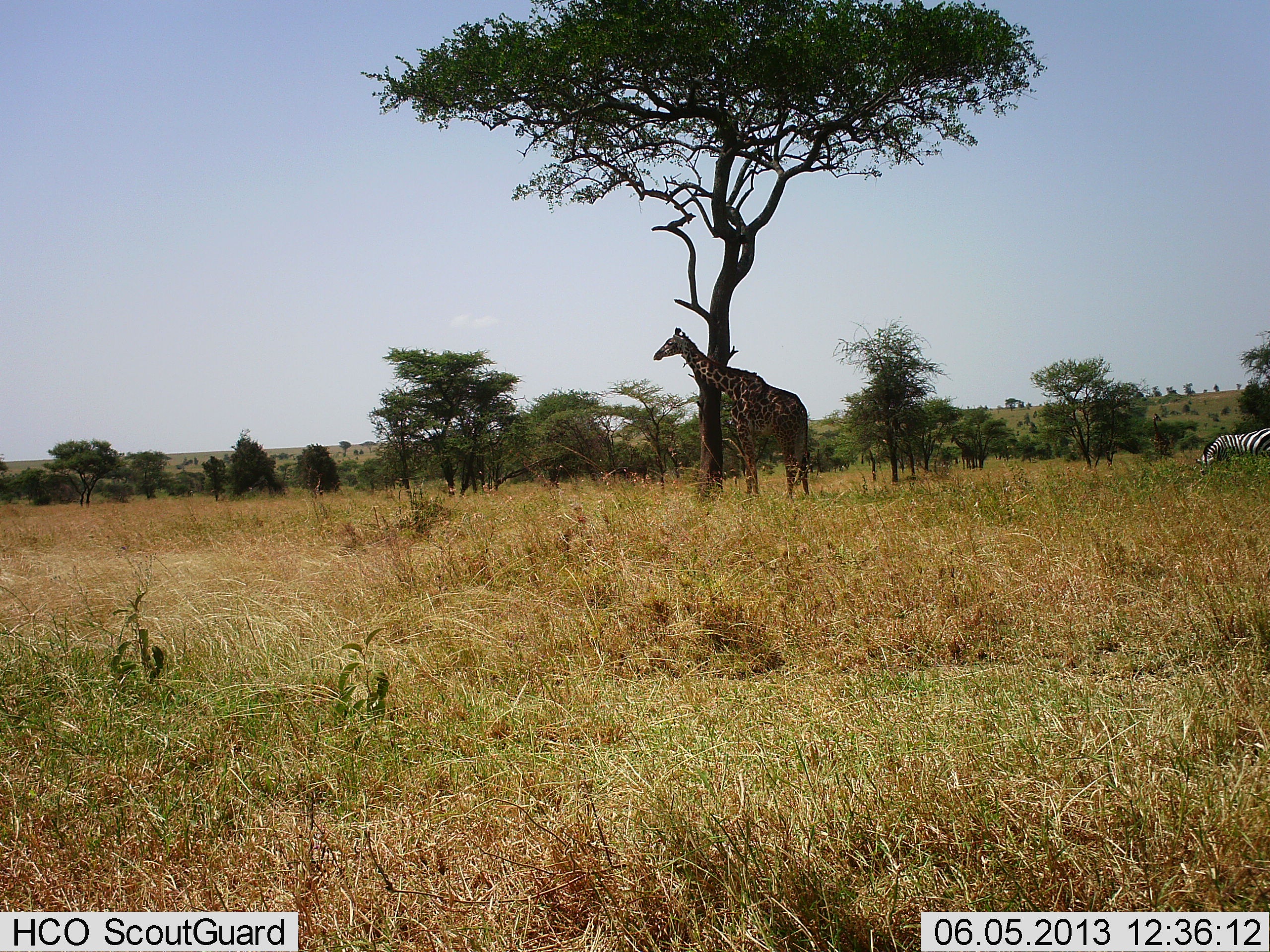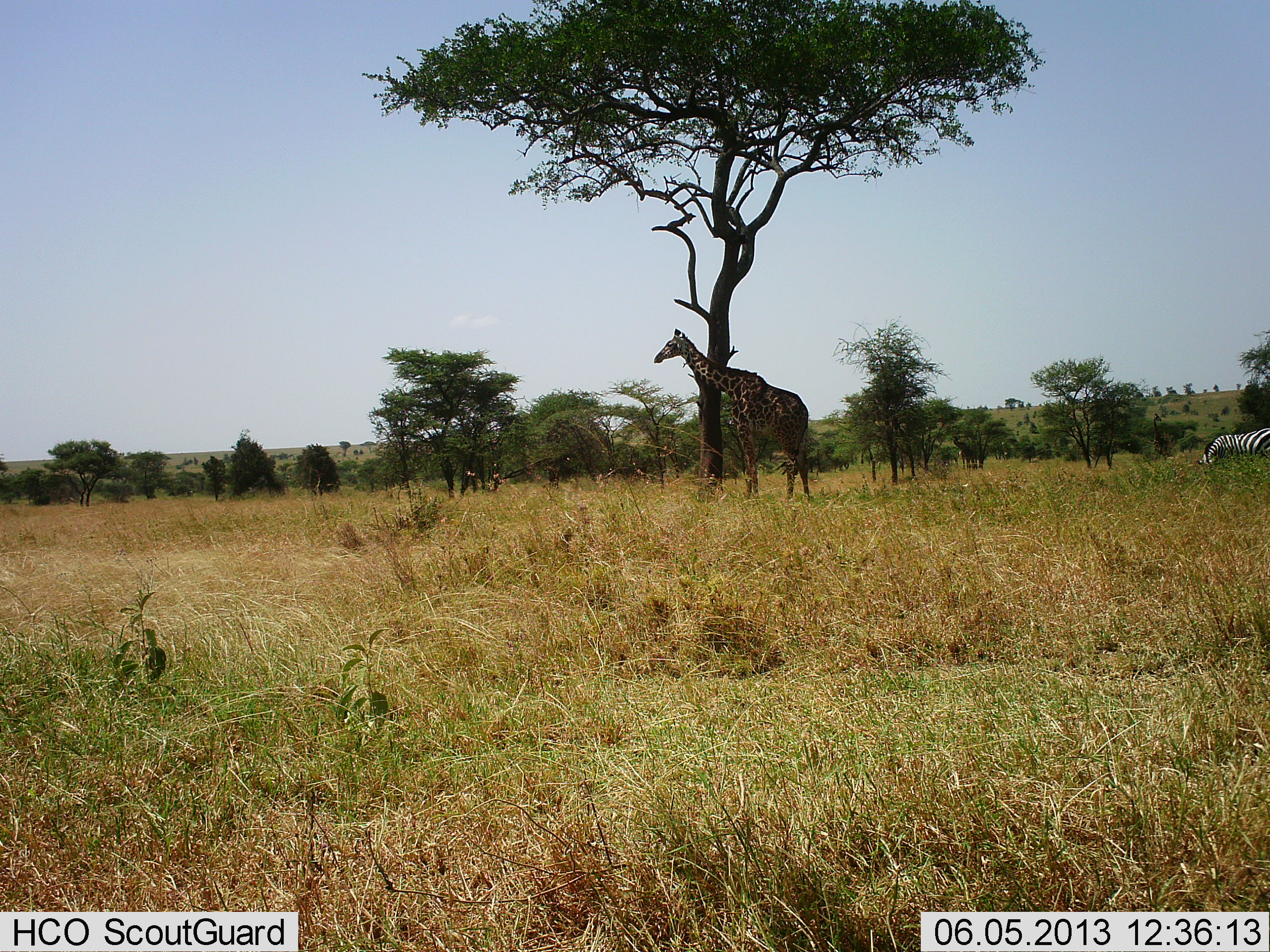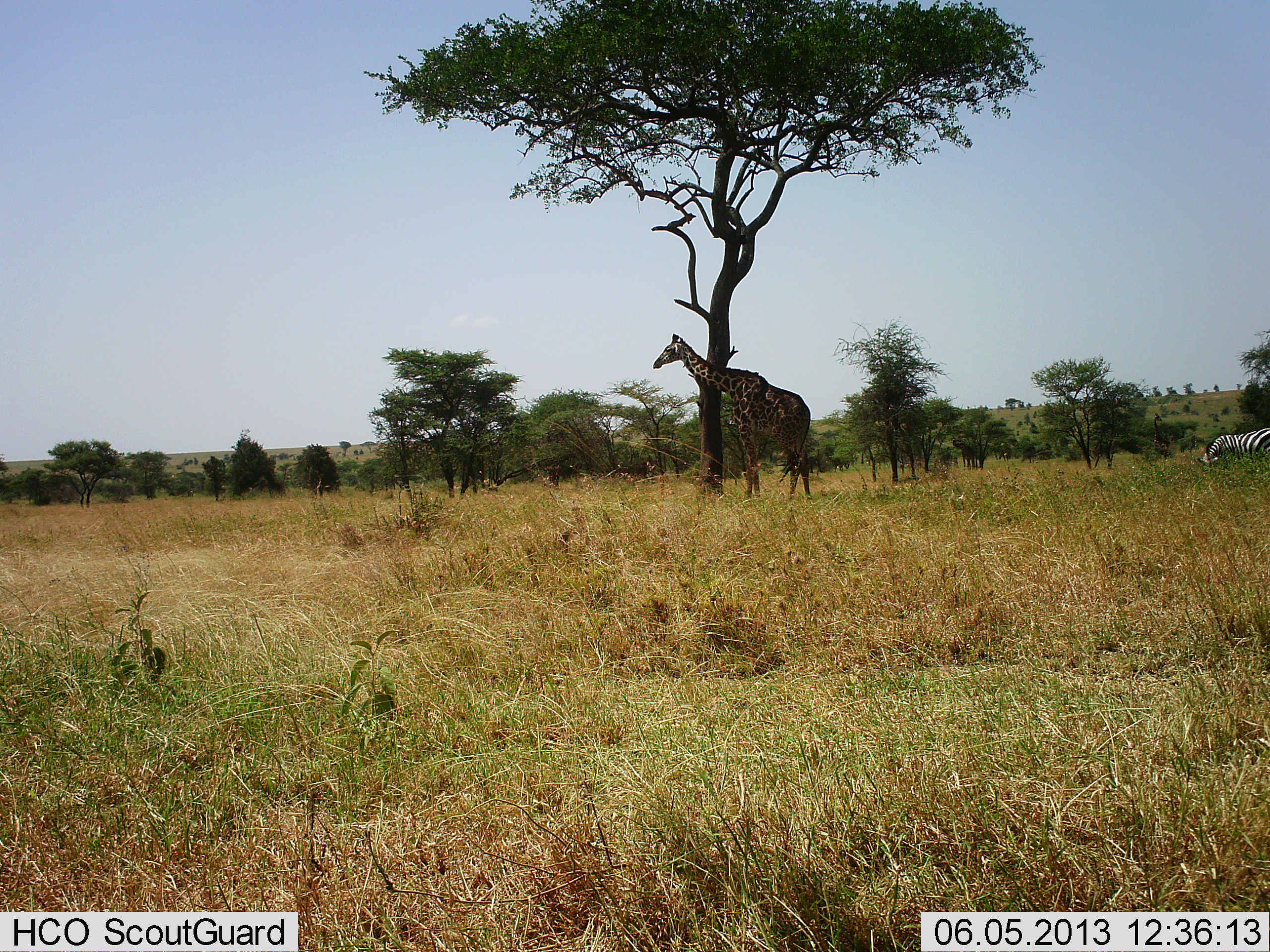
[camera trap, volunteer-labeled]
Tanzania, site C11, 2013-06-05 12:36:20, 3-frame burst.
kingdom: Animalia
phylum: Chordata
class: Mammalia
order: Artiodactyla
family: Giraffidae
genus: Giraffa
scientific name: Giraffa camelopardalis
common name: giraffe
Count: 1.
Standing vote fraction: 100%.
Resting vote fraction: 0%.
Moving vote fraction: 0%.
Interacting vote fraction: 10%.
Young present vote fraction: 0%.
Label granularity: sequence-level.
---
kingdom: Animalia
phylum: Chordata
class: Mammalia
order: Perissodactyla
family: Equidae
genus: Equus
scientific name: Equus quagga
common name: plains zebra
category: zebra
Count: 1.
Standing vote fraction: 40%.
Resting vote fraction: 0%.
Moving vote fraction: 0%.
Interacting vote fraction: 0%.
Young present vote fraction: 0%.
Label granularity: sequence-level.